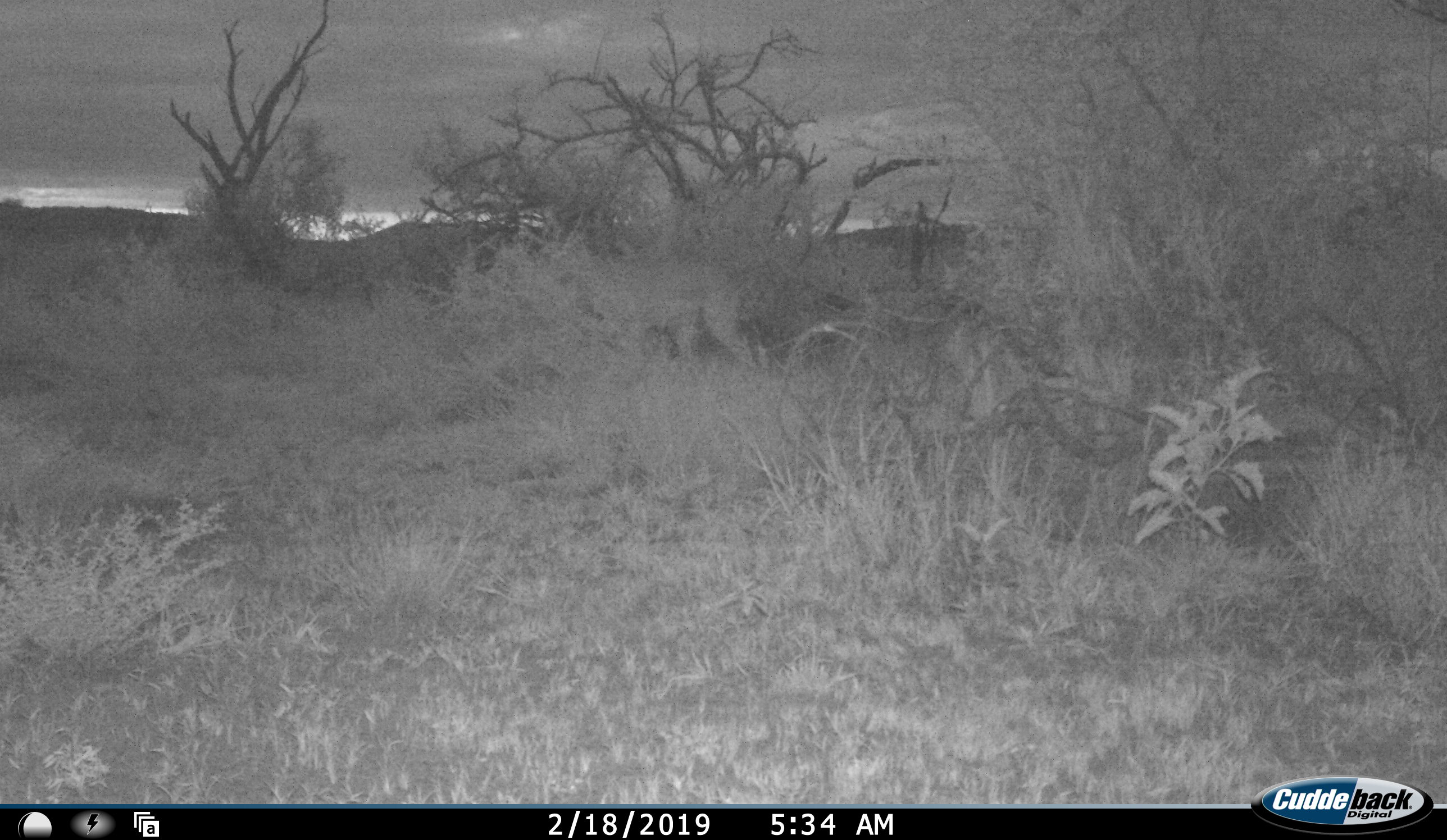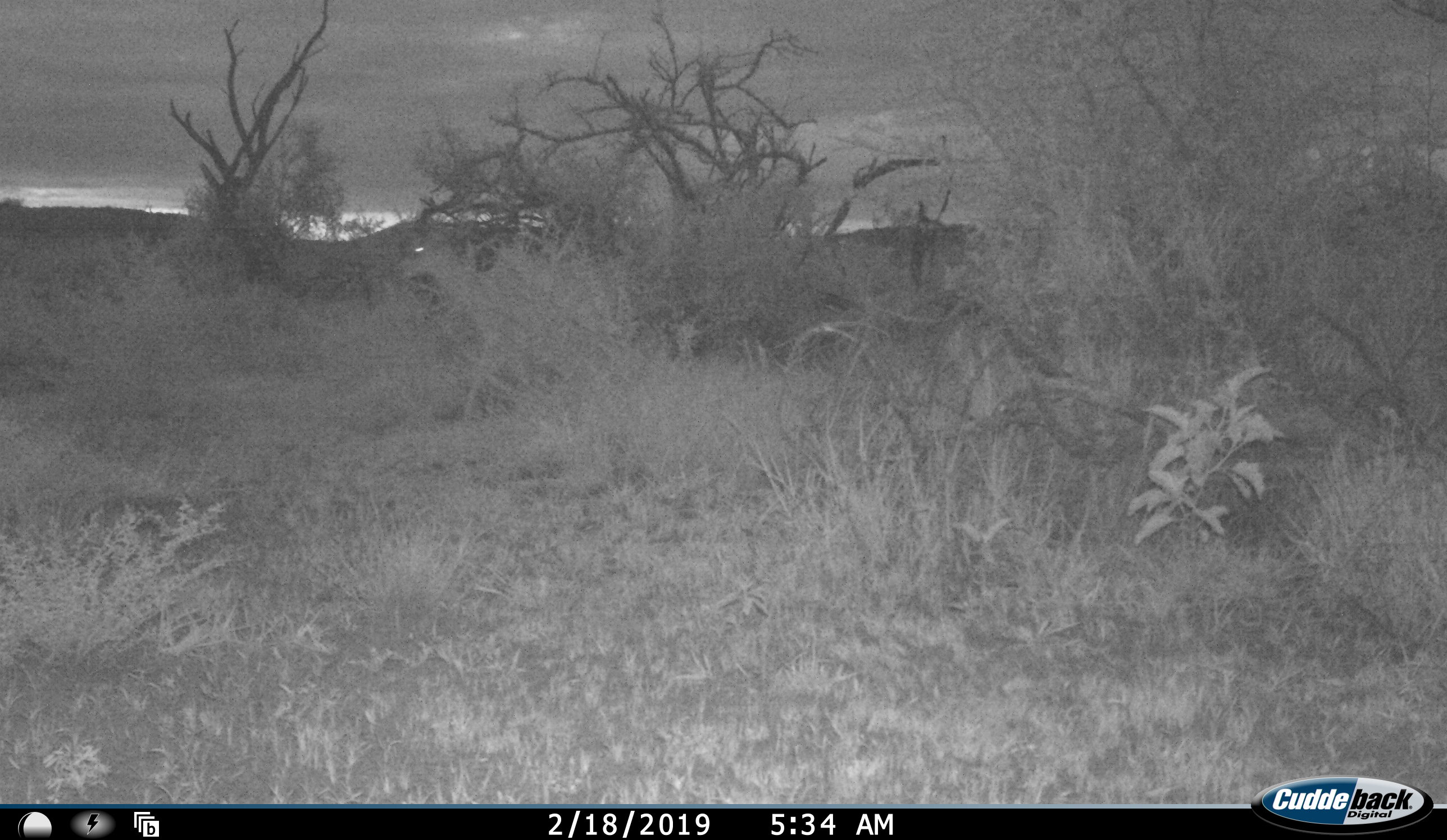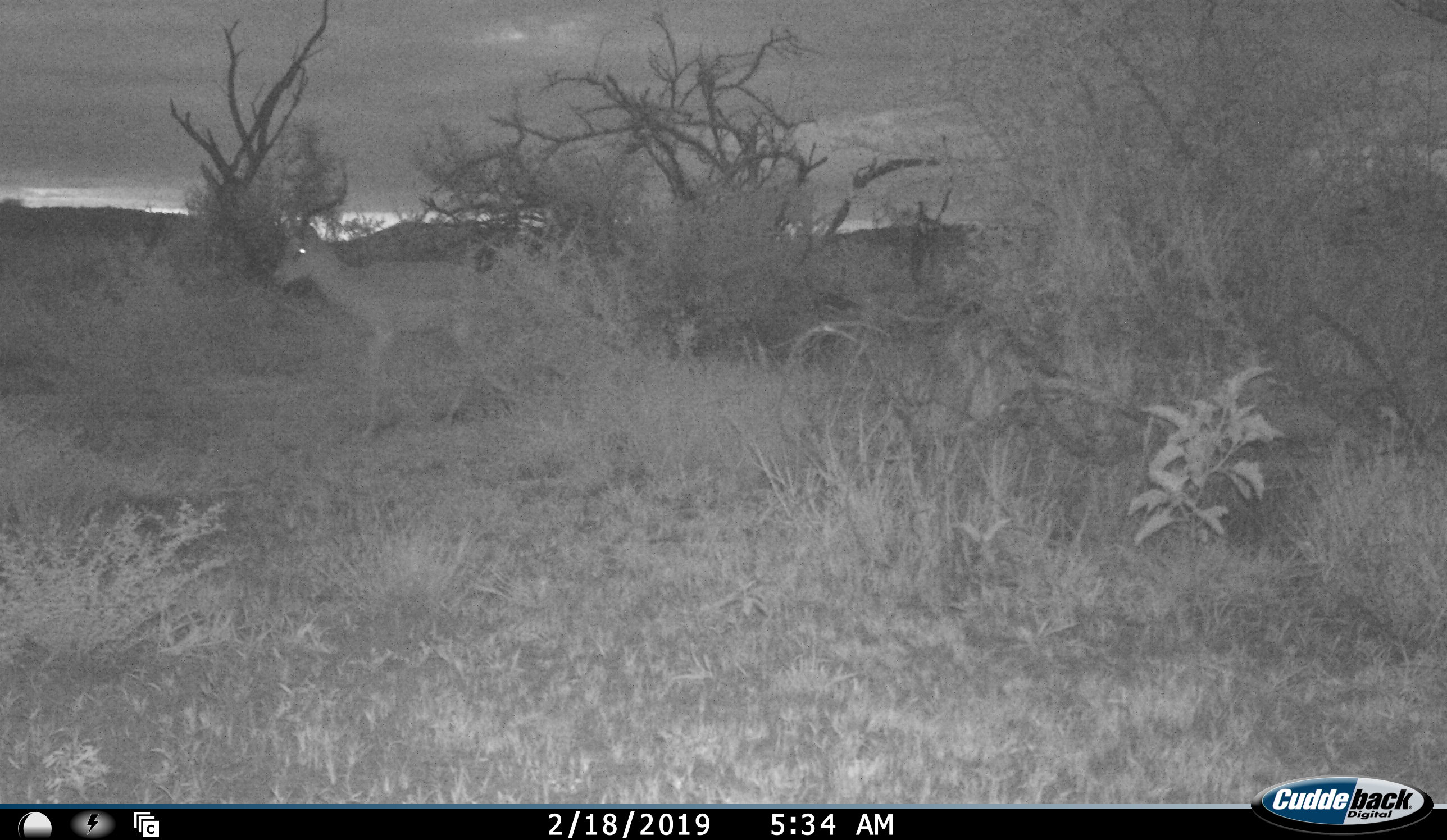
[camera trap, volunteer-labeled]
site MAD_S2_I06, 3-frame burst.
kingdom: Animalia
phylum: Chordata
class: Mammalia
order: Artiodactyla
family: Bovidae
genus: Aepyceros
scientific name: Aepyceros melampus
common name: impala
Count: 1.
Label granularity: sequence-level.